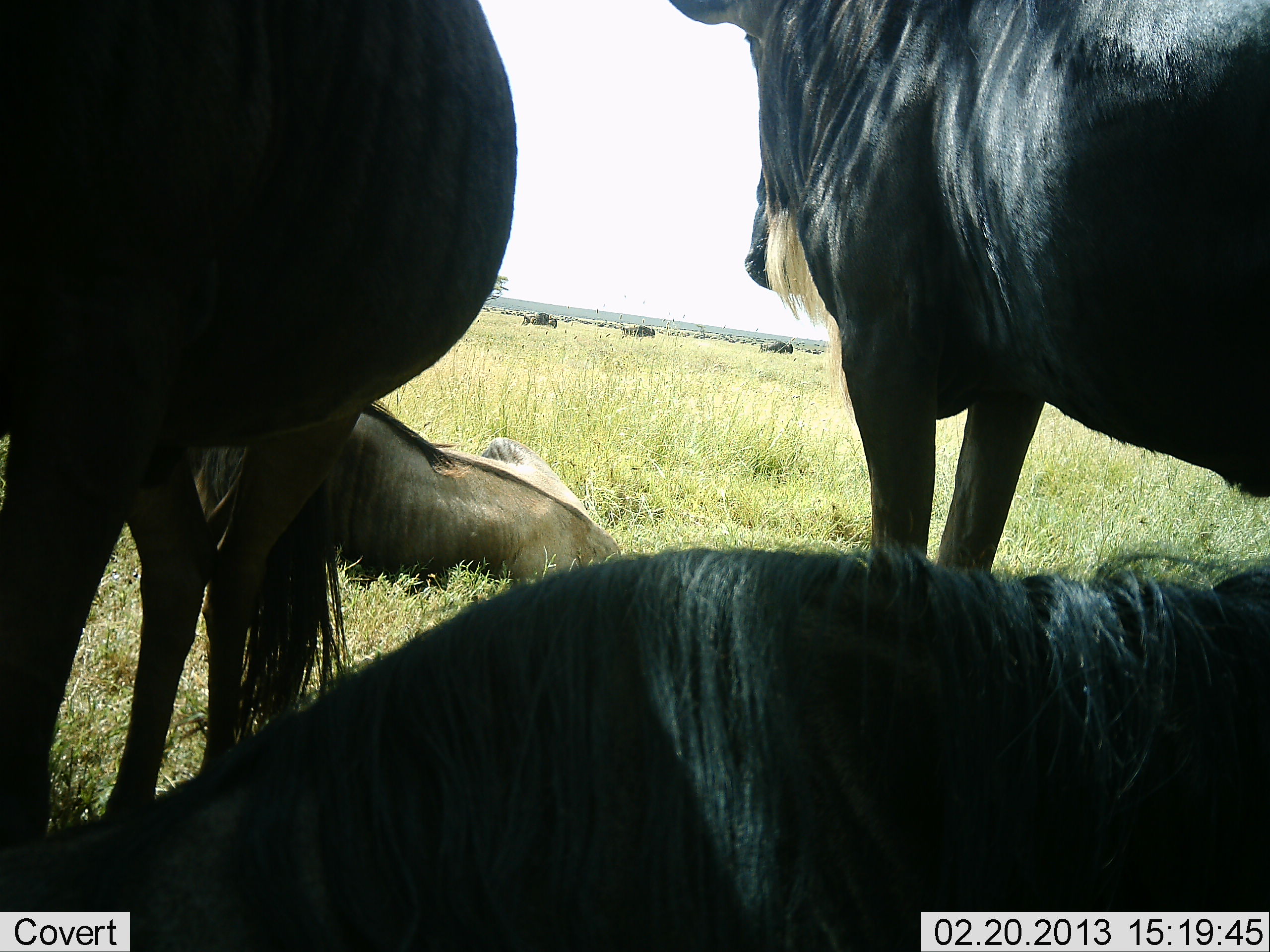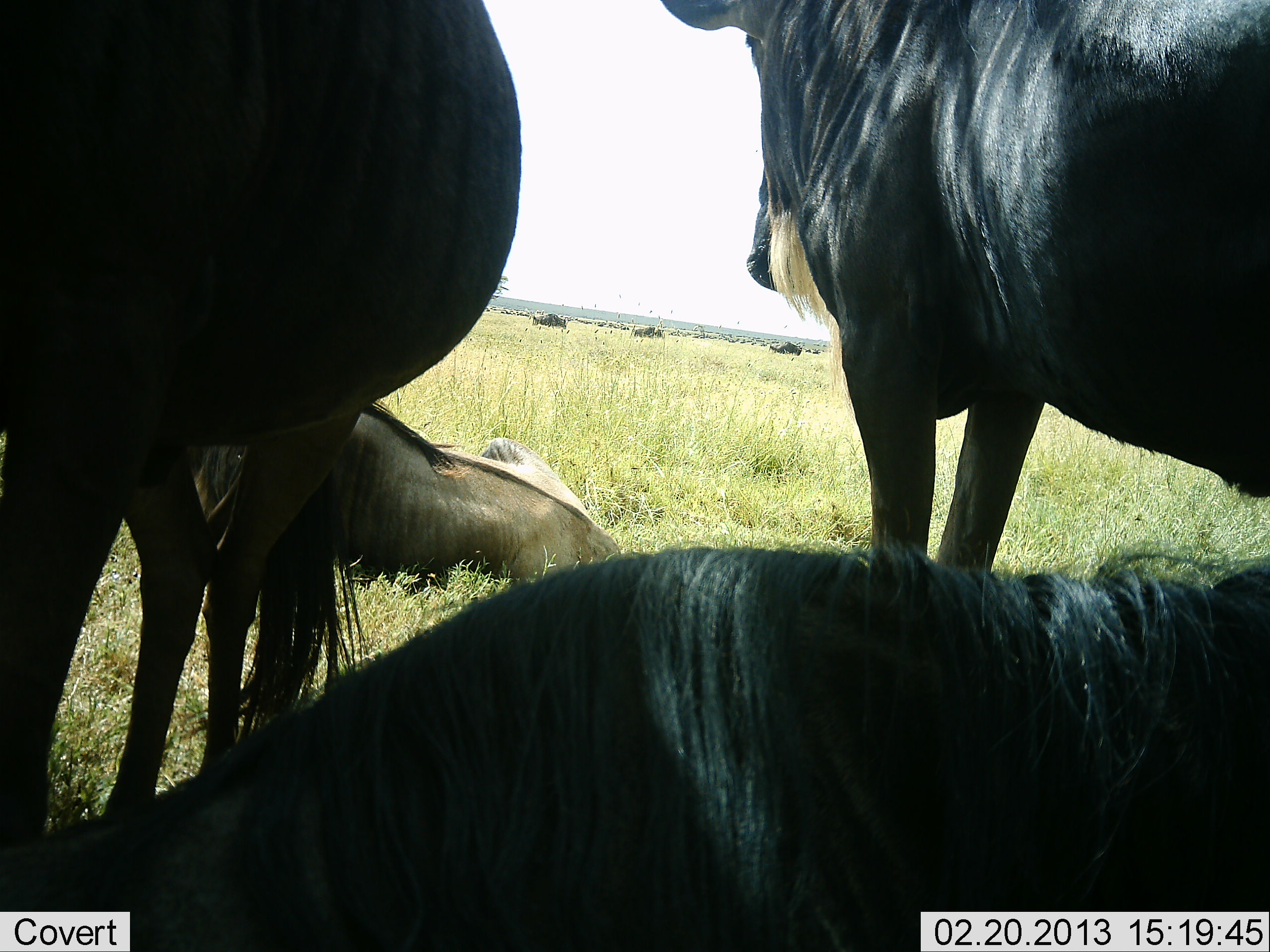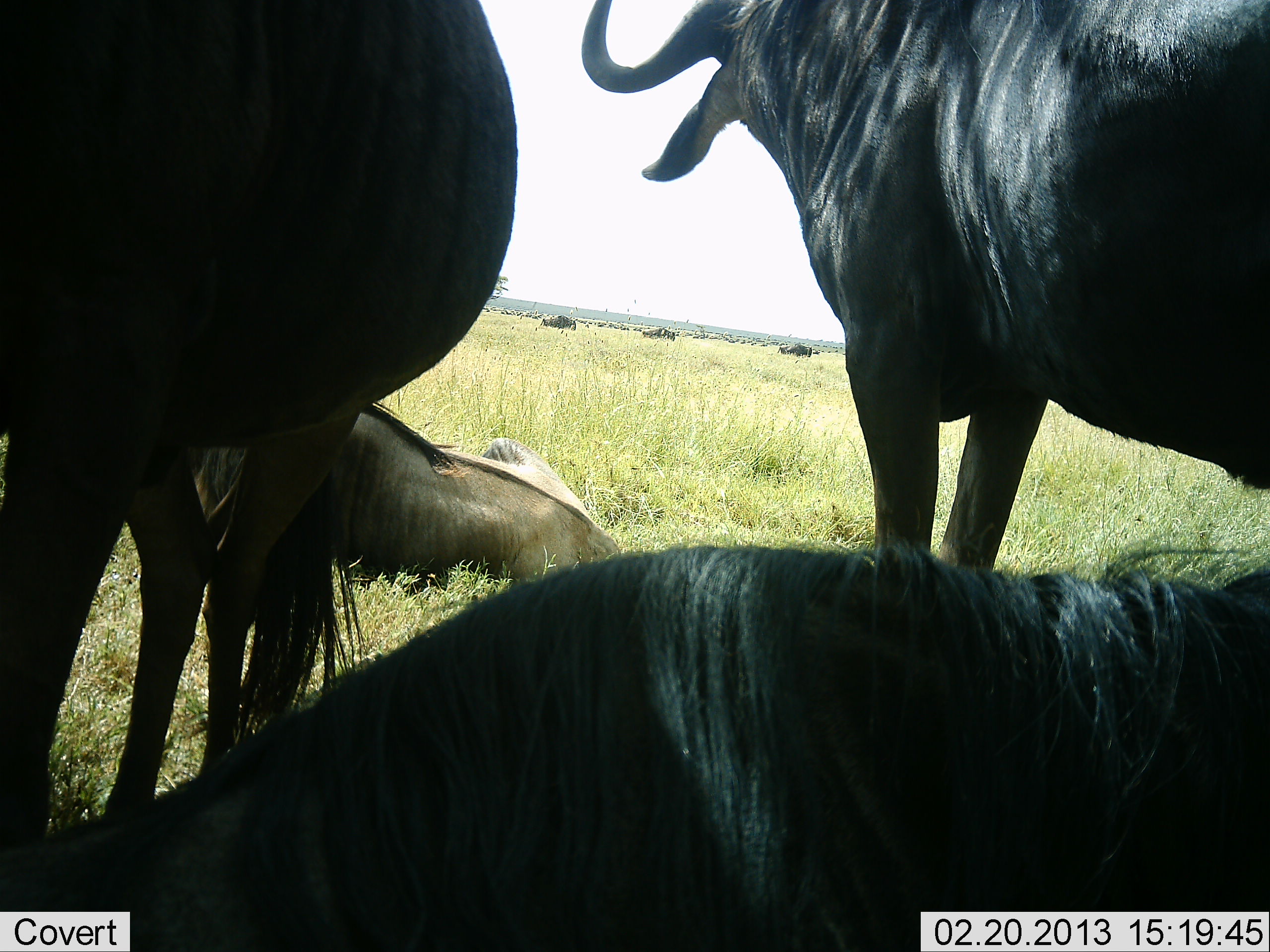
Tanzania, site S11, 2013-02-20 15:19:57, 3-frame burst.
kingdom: Animalia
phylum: Chordata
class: Mammalia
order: Artiodactyla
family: Bovidae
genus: Connochaetes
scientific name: Connochaetes taurinus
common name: blue wildebeest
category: wildebeest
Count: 4.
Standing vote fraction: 59%.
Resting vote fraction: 100%.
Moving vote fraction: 29%.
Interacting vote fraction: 6%.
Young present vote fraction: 0%.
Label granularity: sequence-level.